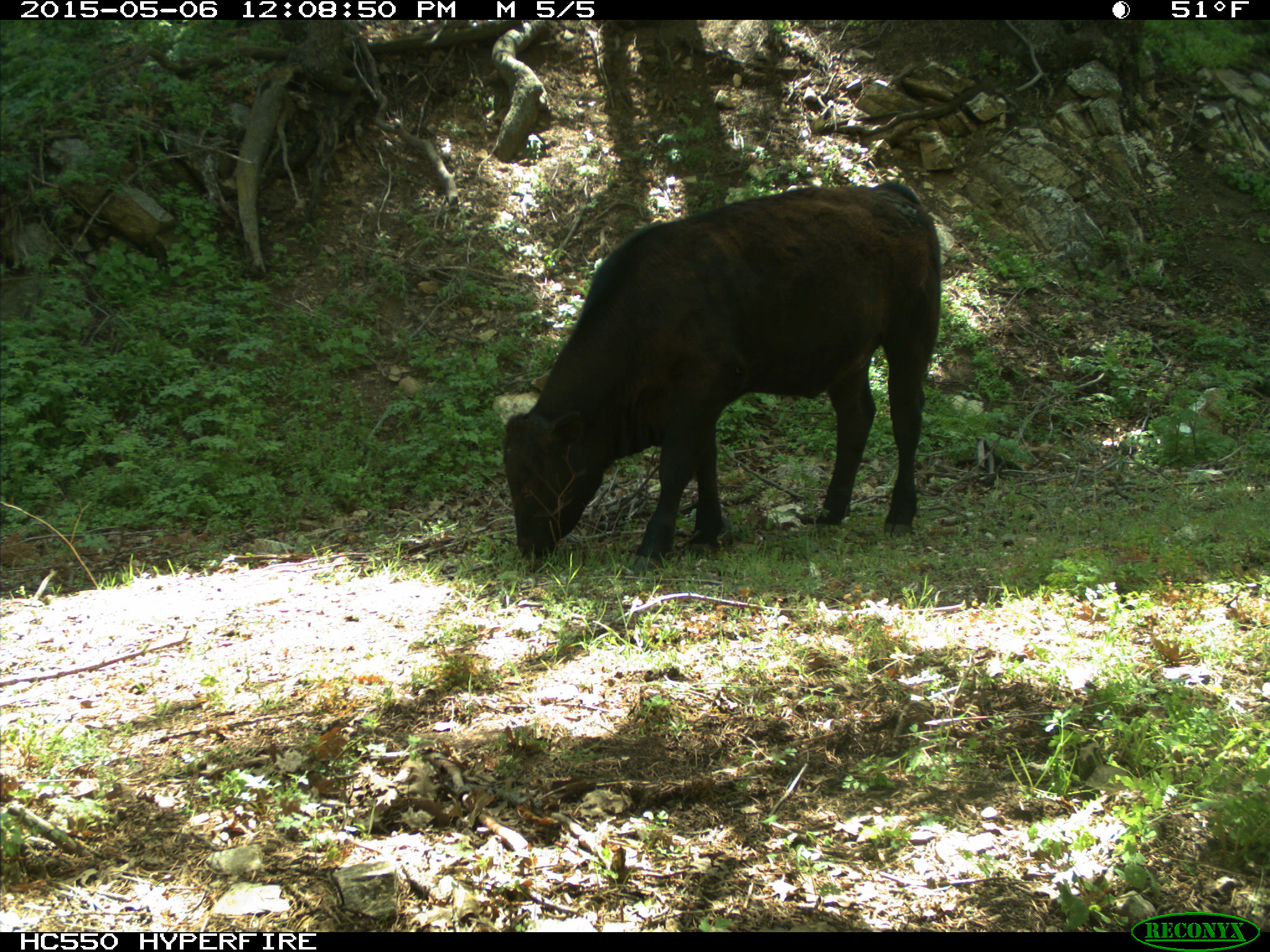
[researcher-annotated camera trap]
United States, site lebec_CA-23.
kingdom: Animalia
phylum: Chordata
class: Mammalia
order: Artiodactyla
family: Bovidae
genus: Bos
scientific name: Bos taurus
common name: domestic cow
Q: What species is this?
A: Bos taurus (domestic cow).